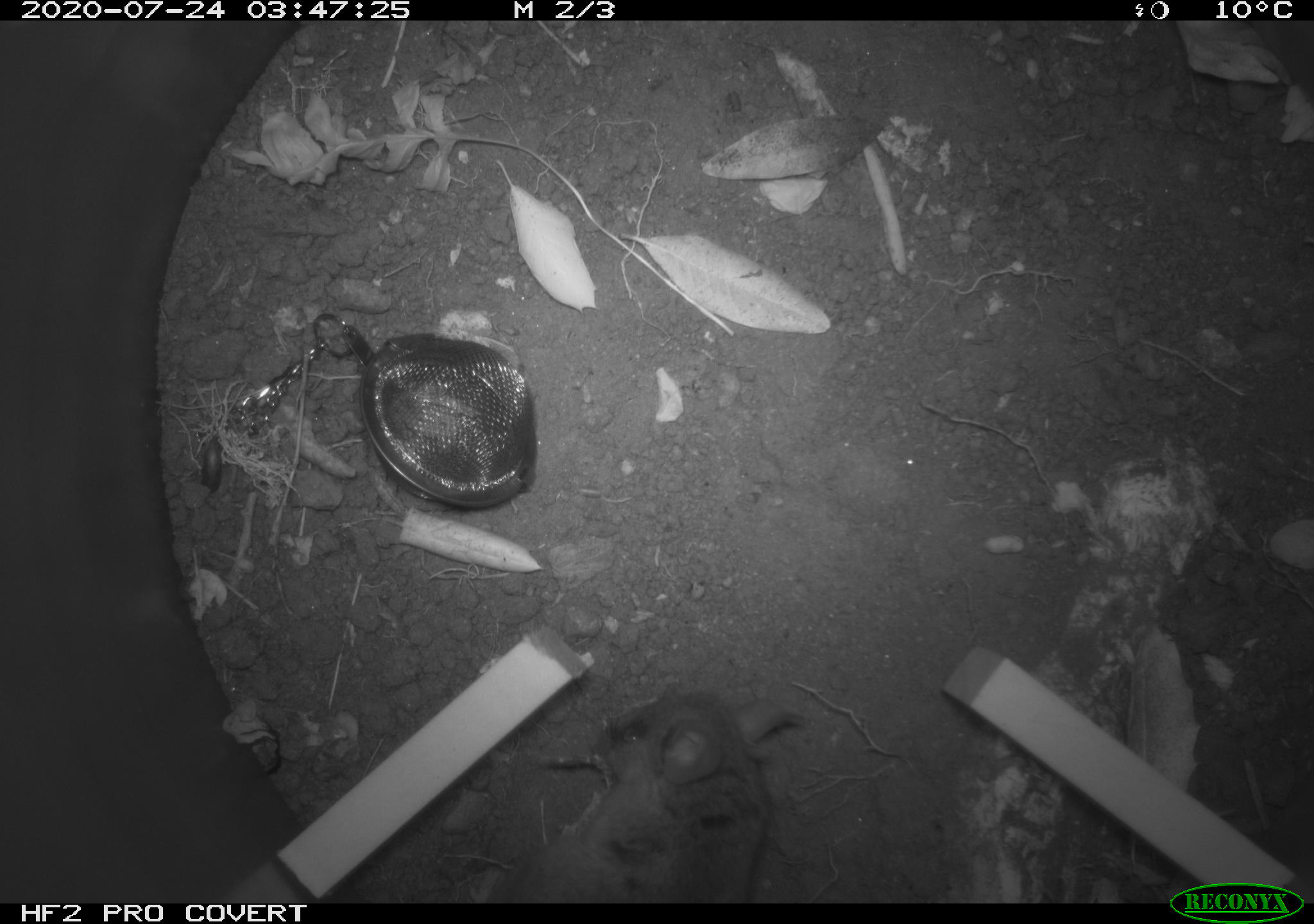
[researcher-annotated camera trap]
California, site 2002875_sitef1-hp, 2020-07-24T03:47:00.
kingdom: Animalia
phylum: Chordata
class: Mammalia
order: Rodentia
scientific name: Rodentia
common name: rodent